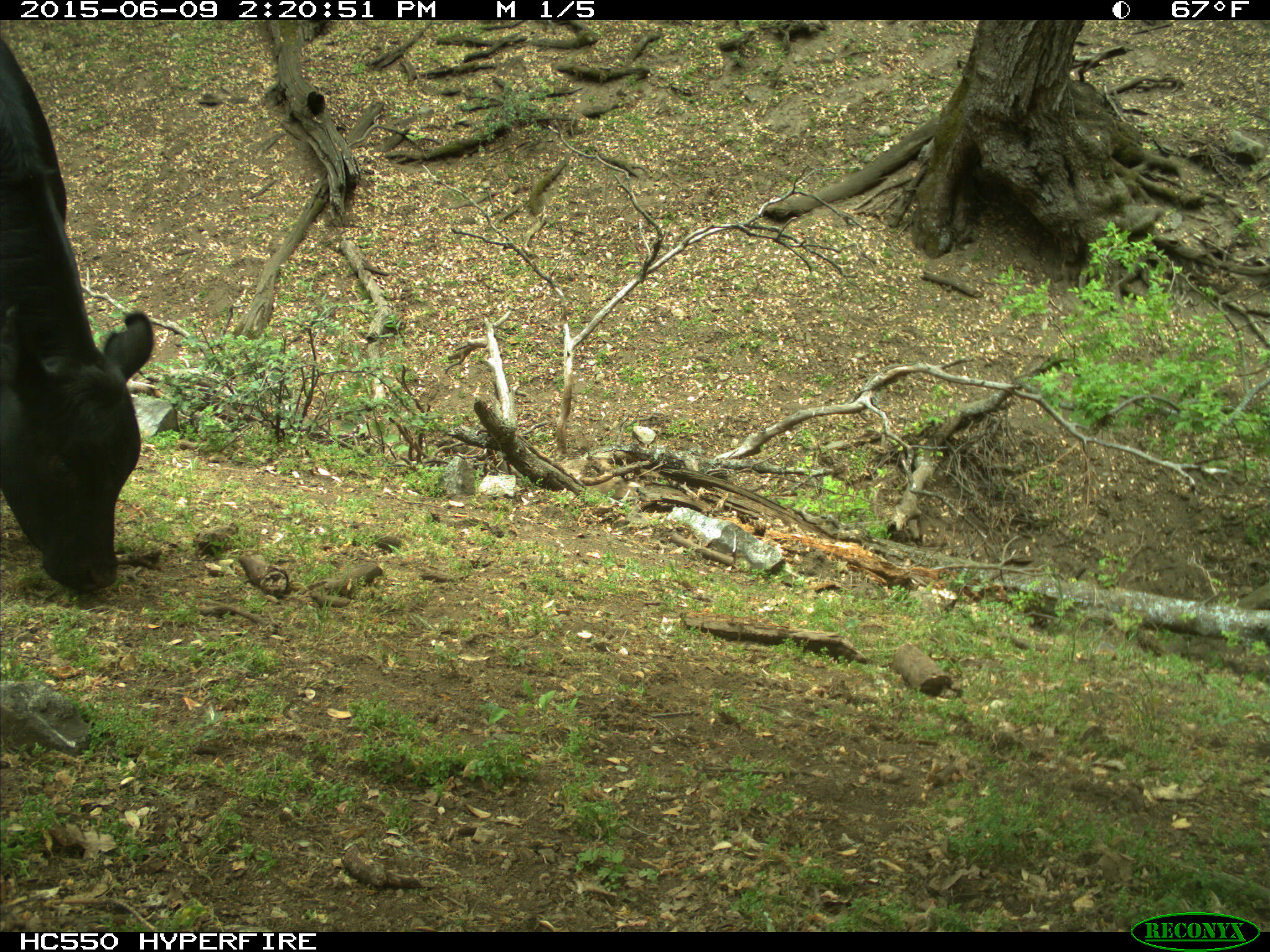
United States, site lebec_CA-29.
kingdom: Animalia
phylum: Chordata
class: Mammalia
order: Artiodactyla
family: Bovidae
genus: Bos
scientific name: Bos taurus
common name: domestic cow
Bos taurus (domestic cow).